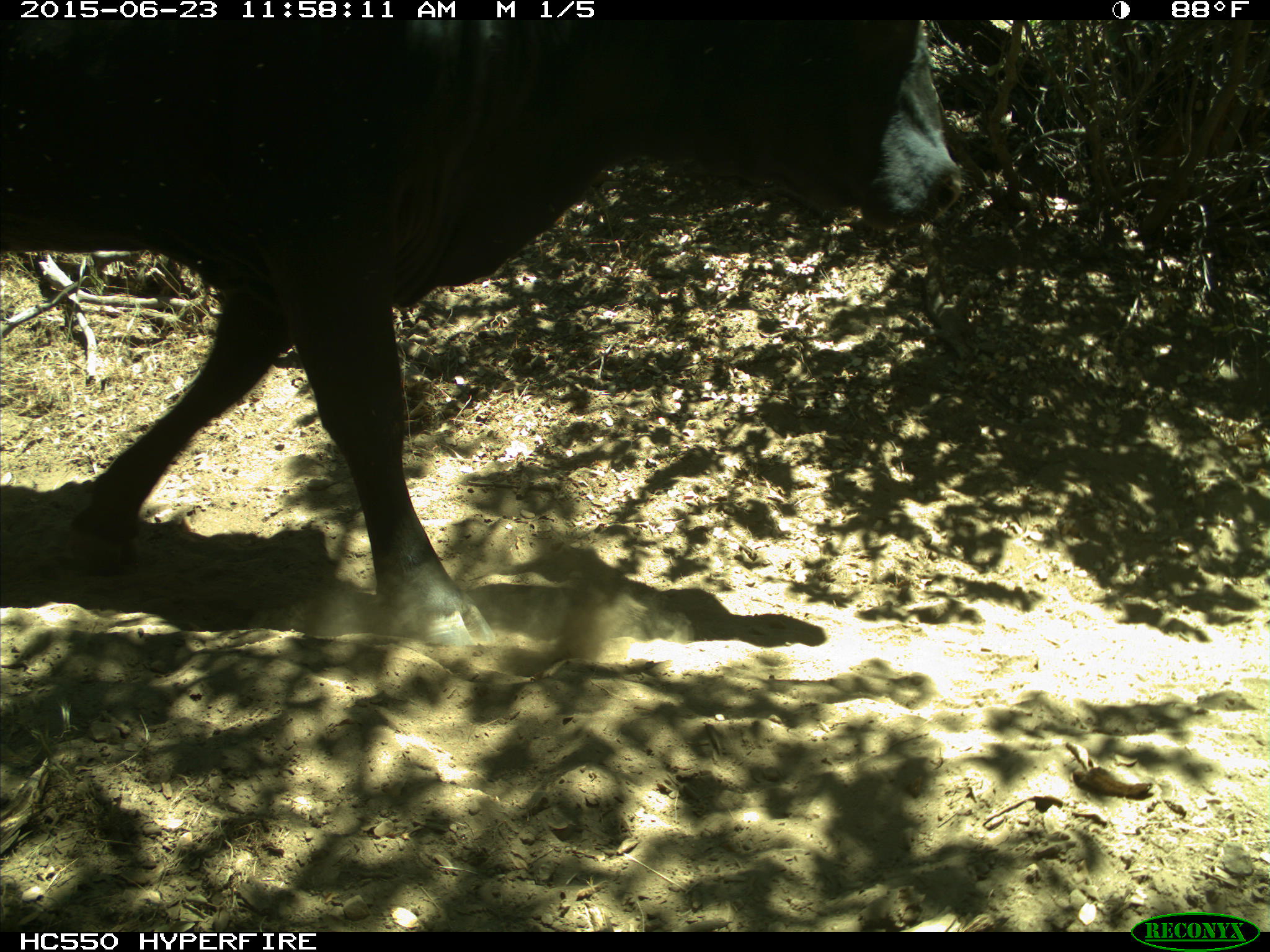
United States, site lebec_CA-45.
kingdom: Animalia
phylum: Chordata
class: Mammalia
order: Artiodactyla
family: Bovidae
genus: Bos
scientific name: Bos taurus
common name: domestic cow